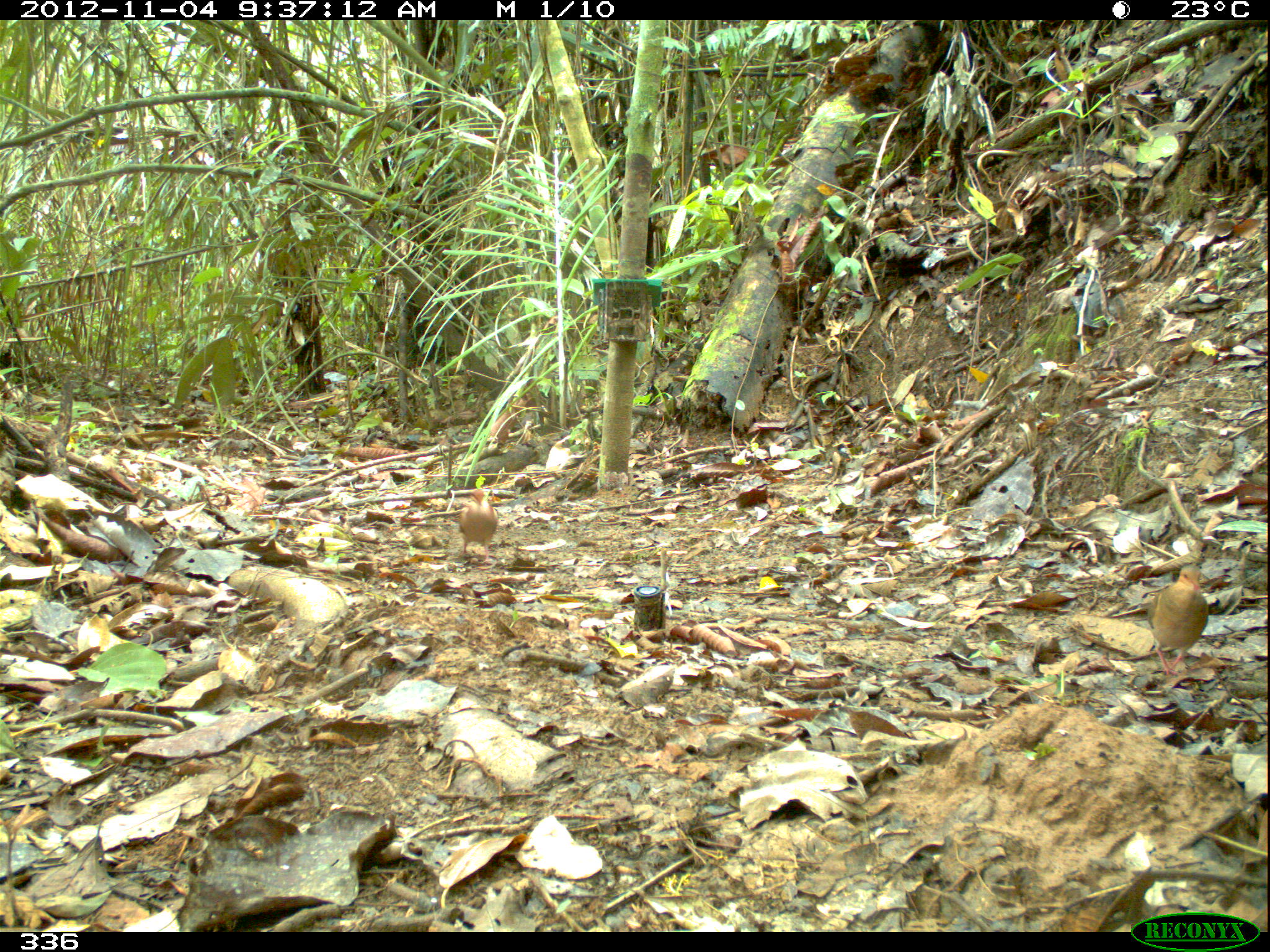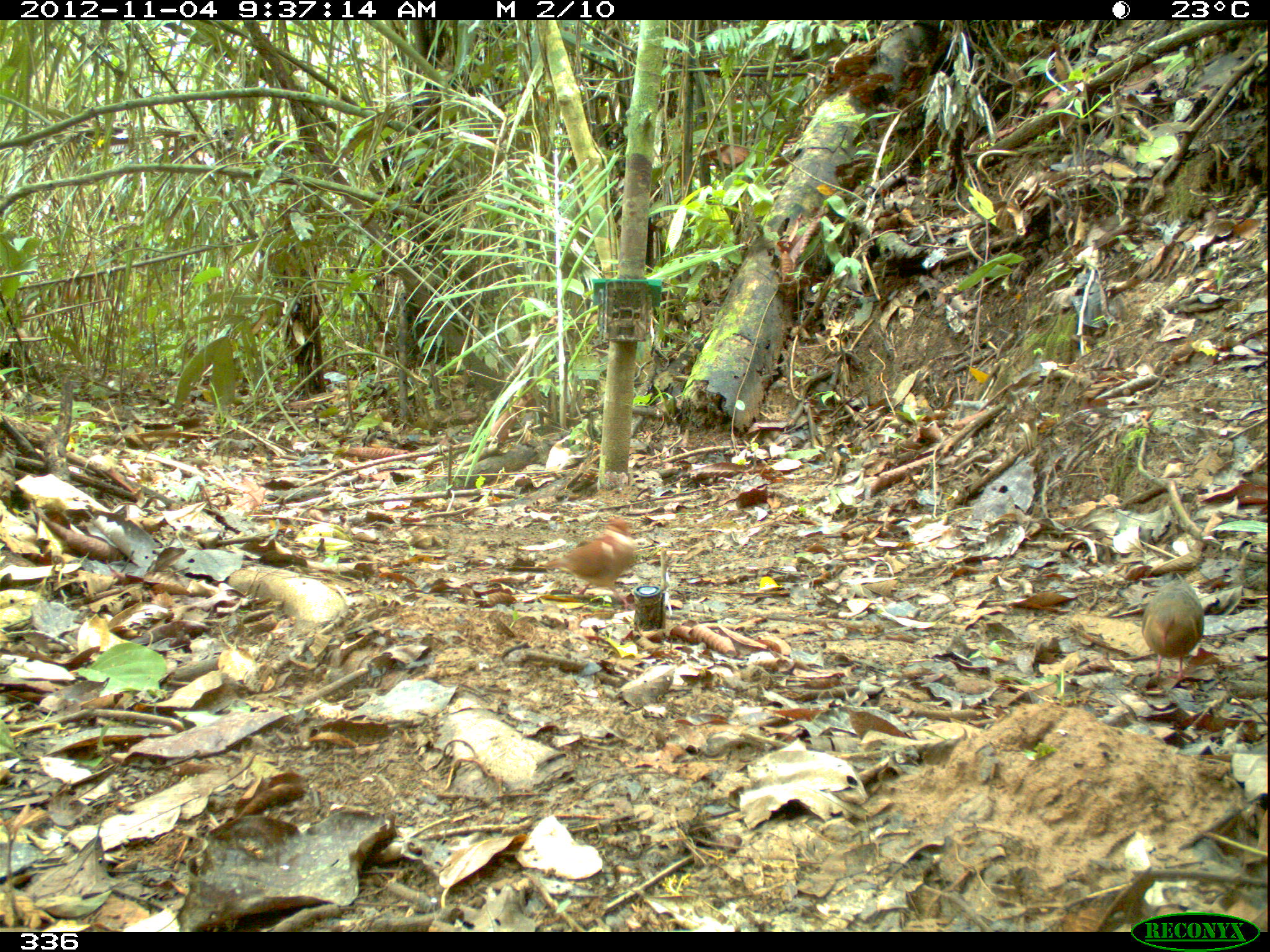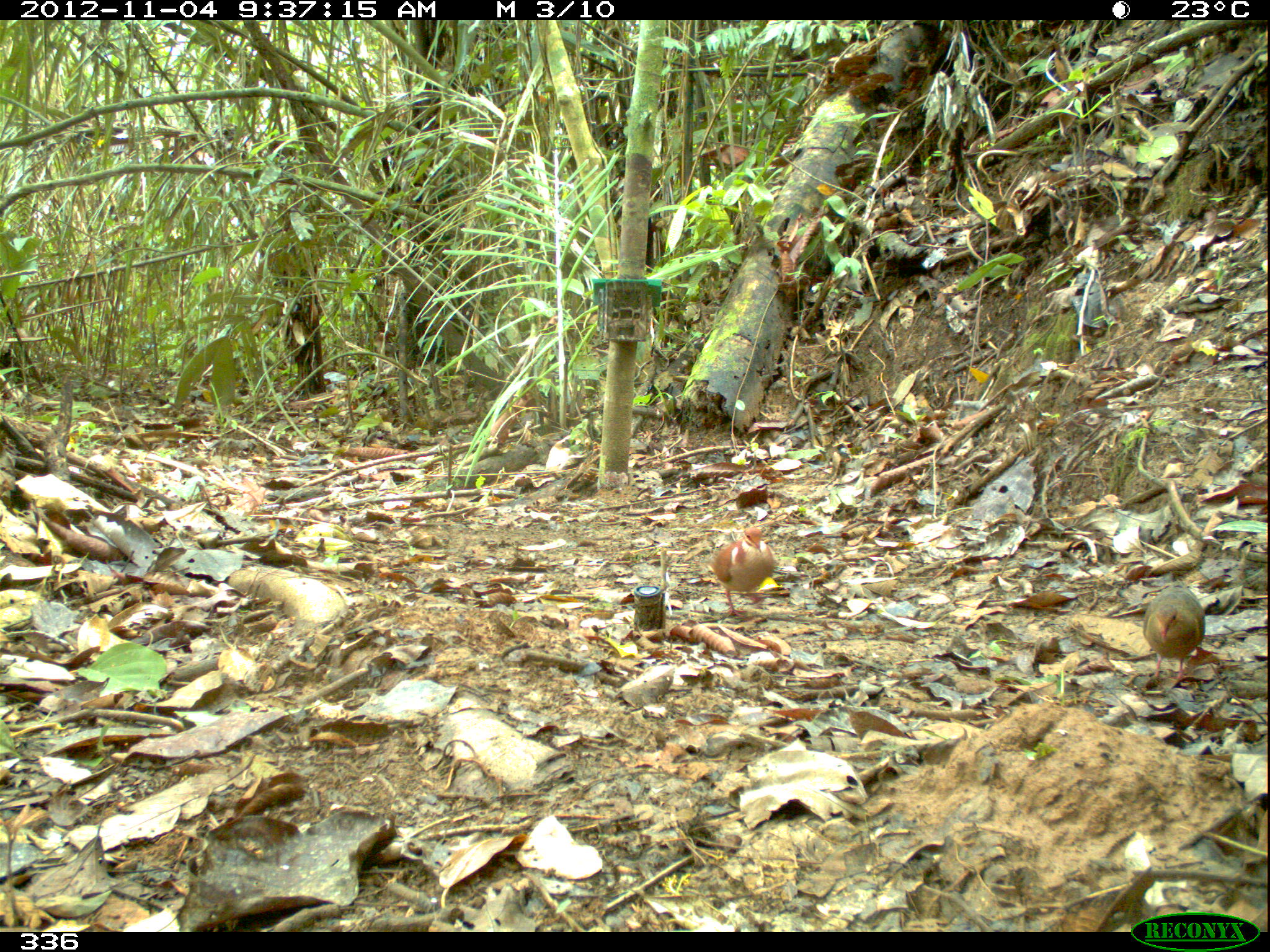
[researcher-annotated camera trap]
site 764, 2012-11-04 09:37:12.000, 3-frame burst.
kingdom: Animalia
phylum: Chordata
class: Aves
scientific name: Aves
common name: bird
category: unknown bird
Unknown bird (bird) (Aves).